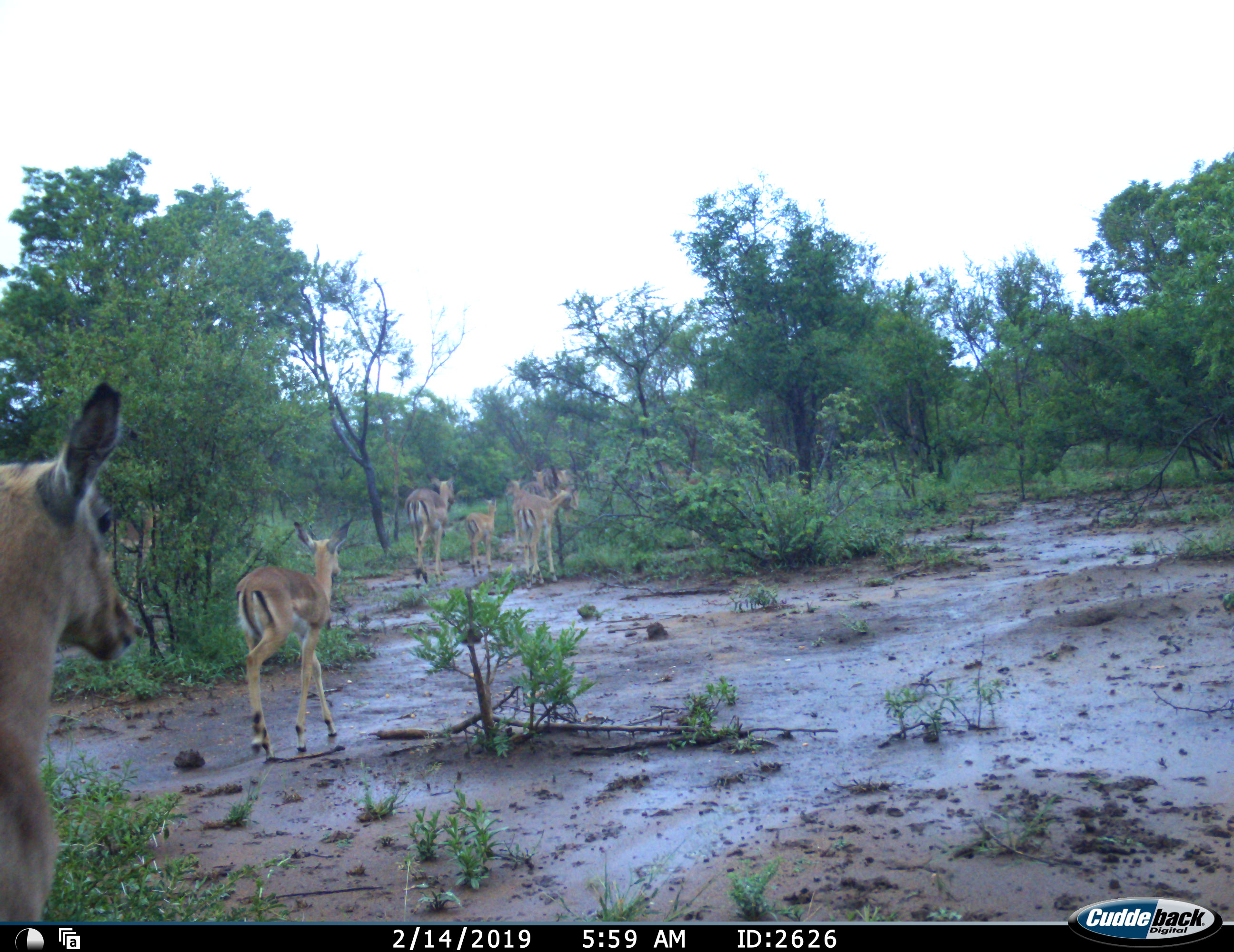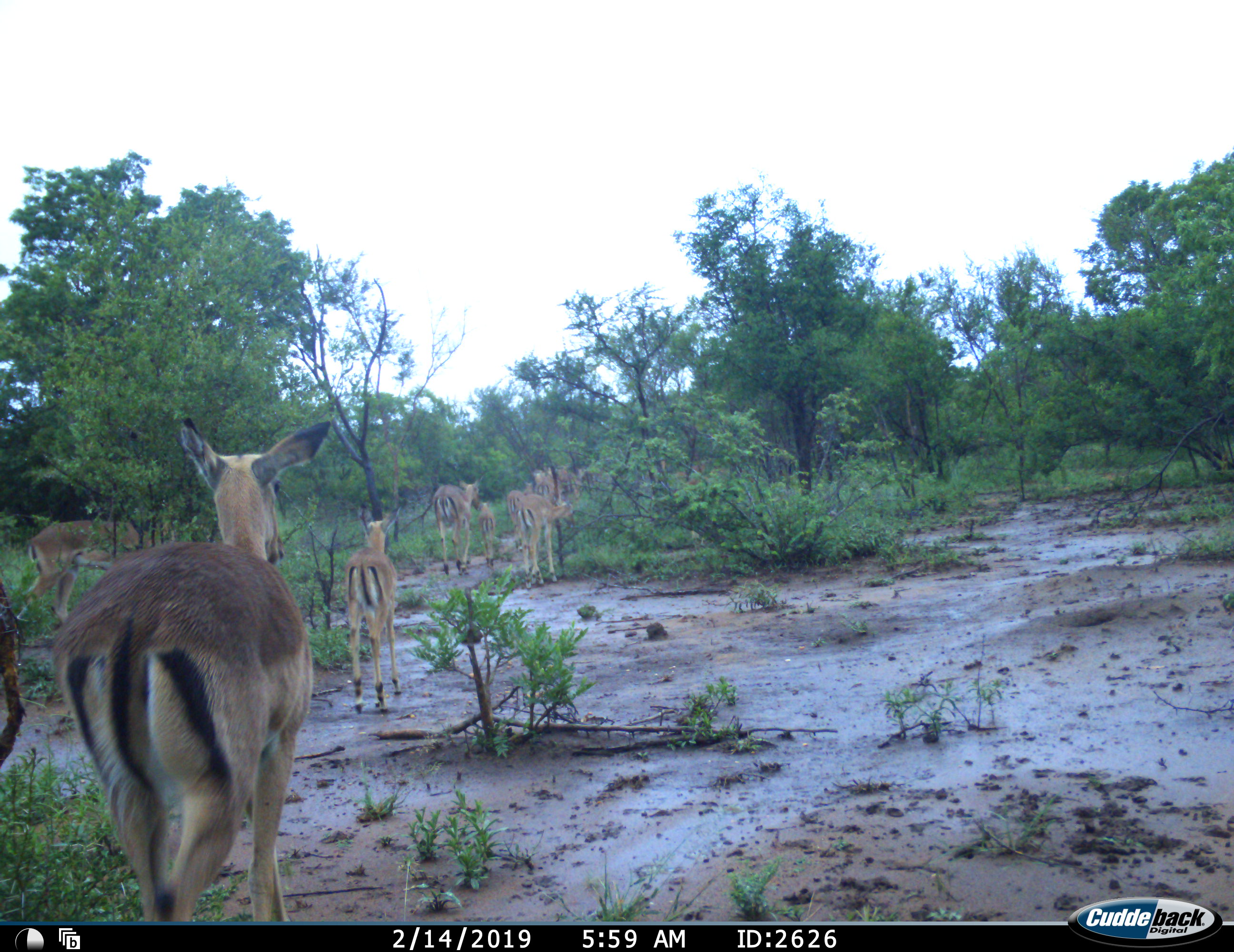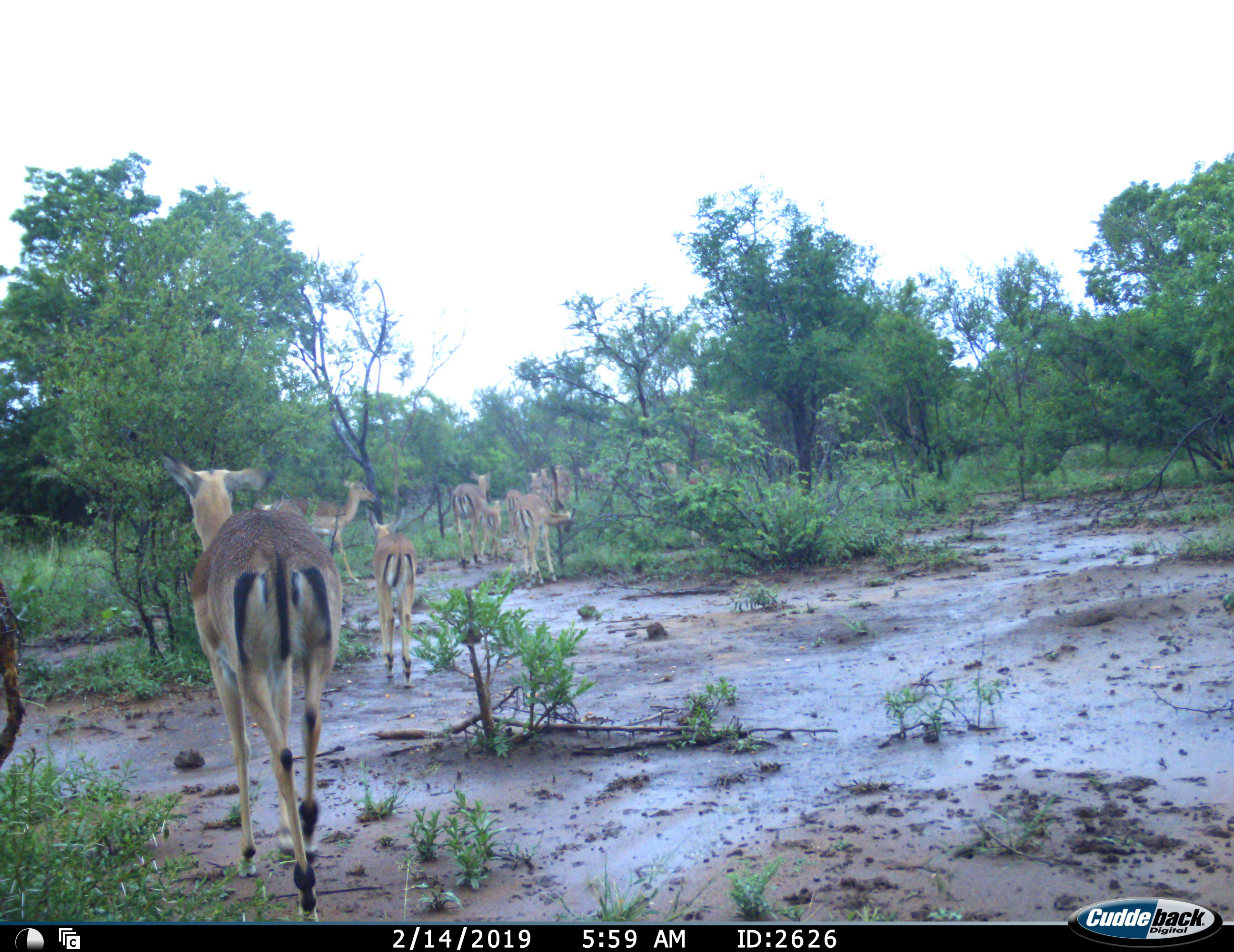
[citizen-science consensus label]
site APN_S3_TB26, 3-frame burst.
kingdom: Animalia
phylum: Chordata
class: Mammalia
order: Artiodactyla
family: Bovidae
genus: Aepyceros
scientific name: Aepyceros melampus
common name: impala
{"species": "impala (Aepyceros melampus)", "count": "11-50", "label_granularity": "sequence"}